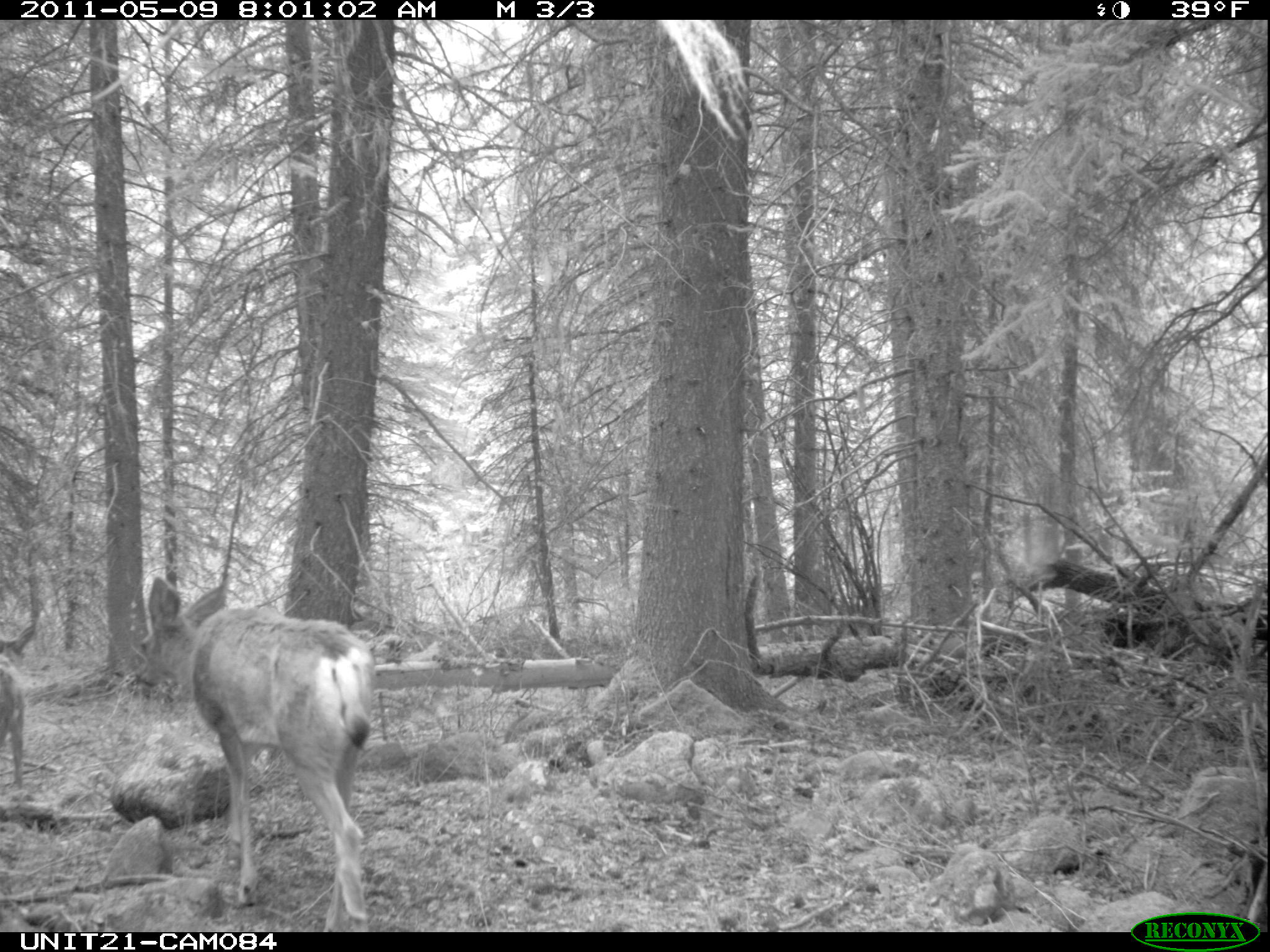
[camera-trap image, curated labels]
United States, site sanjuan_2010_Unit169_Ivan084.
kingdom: Animalia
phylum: Chordata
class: Mammalia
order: Artiodactyla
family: Cervidae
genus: Odocoileus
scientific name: Odocoileus hemionus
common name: mule deer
Odocoileus hemionus (mule deer).